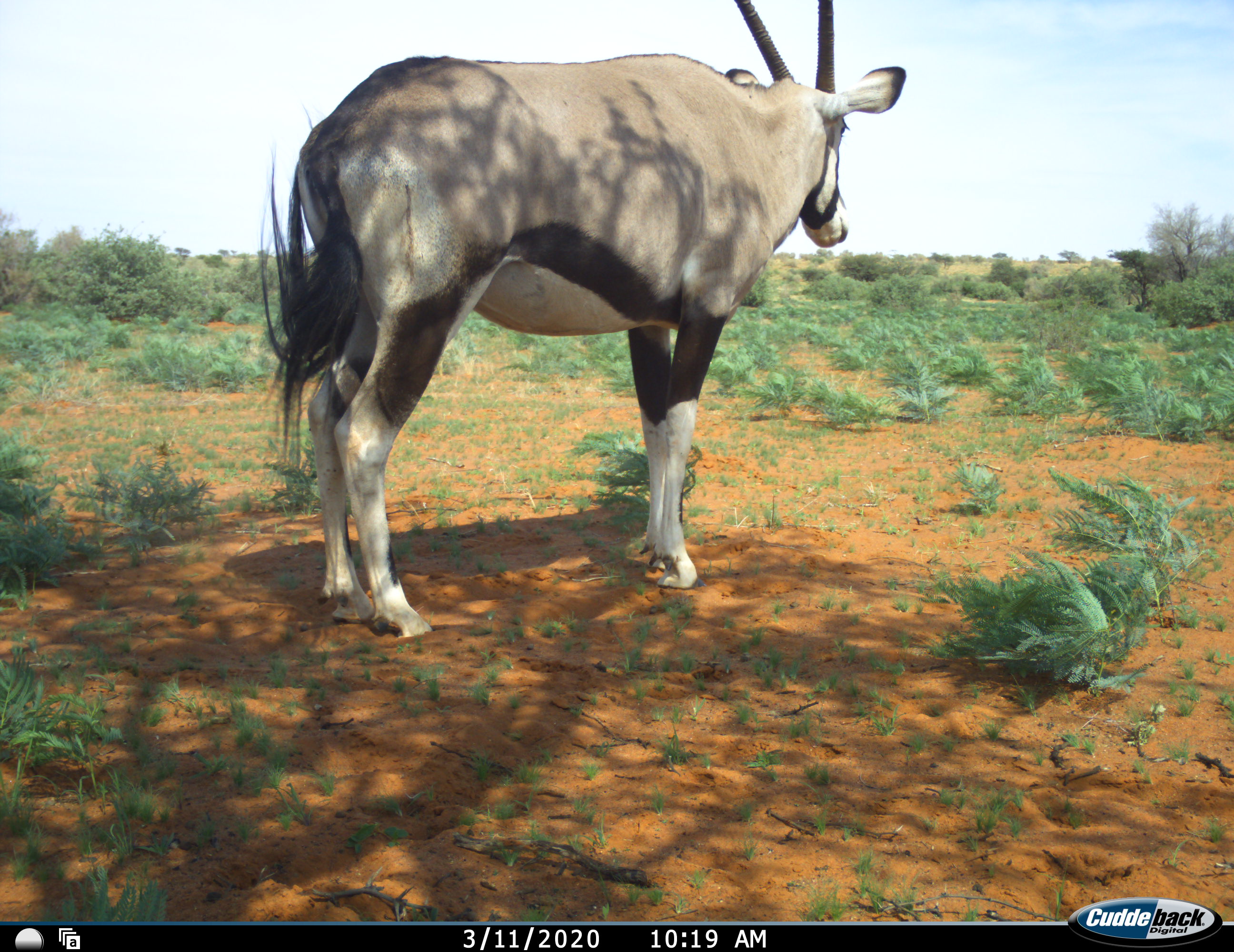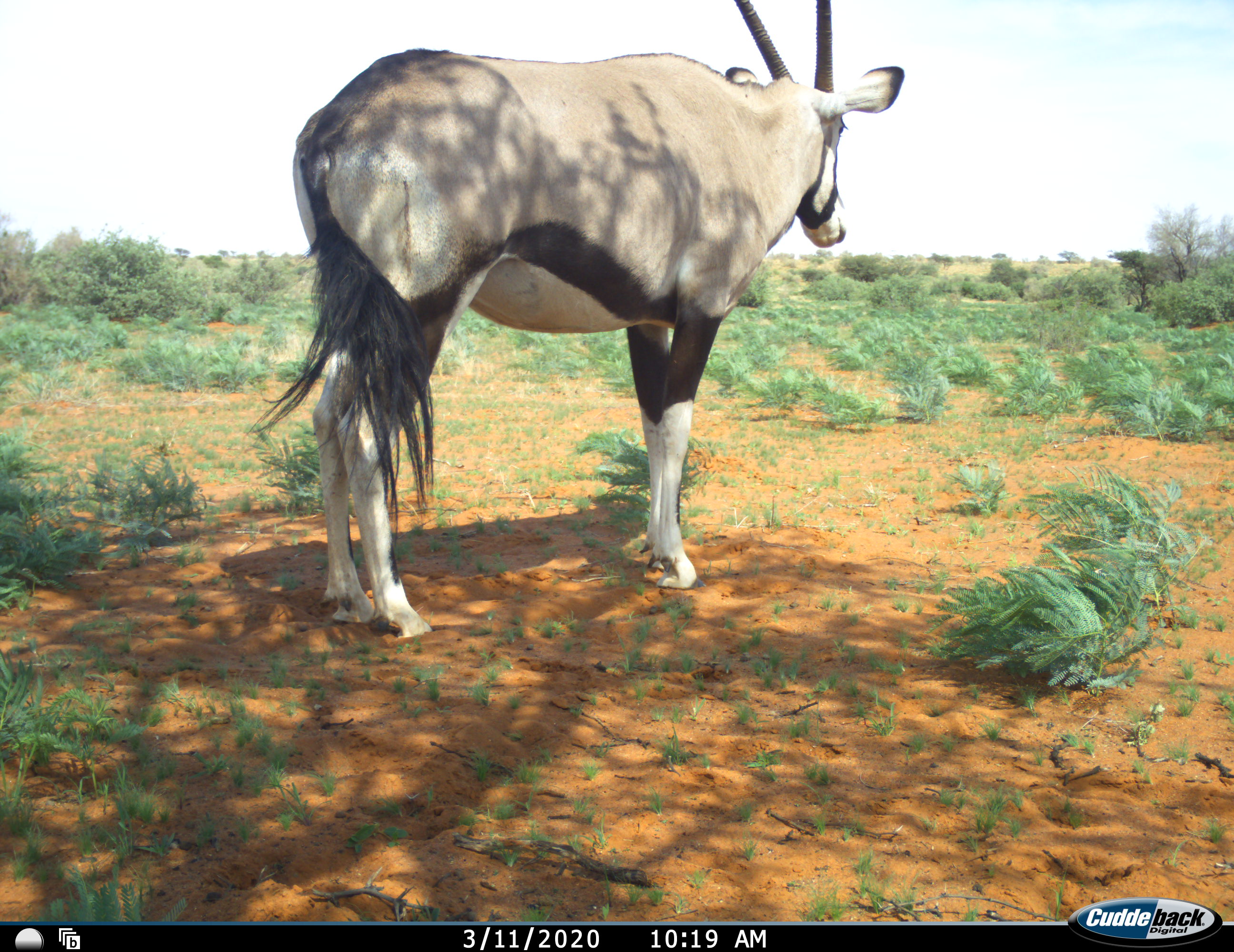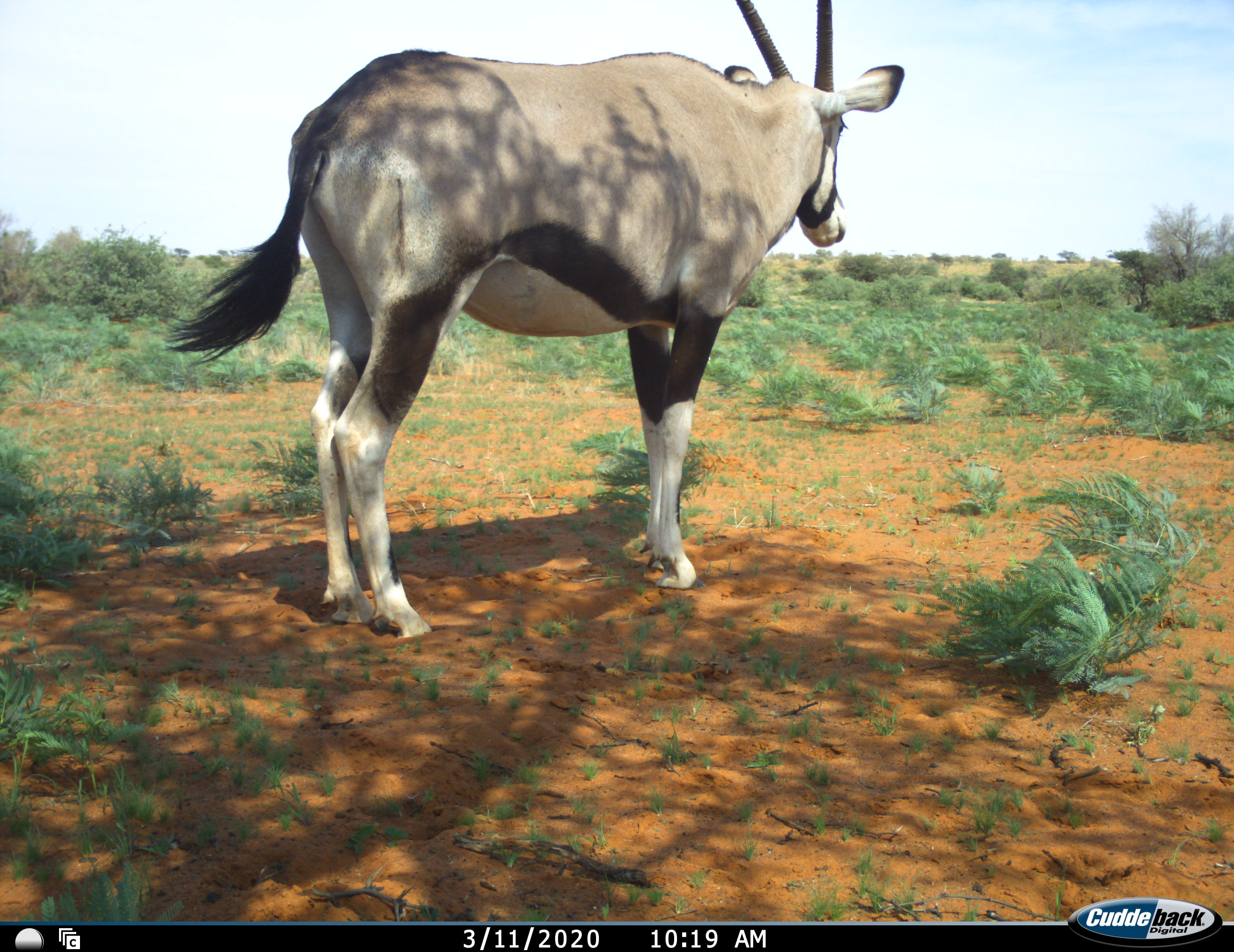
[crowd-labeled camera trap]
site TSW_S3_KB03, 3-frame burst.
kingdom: Animalia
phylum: Chordata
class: Mammalia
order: Artiodactyla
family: Bovidae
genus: Oryx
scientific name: Oryx gazella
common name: gemsbok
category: oryx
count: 1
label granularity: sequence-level